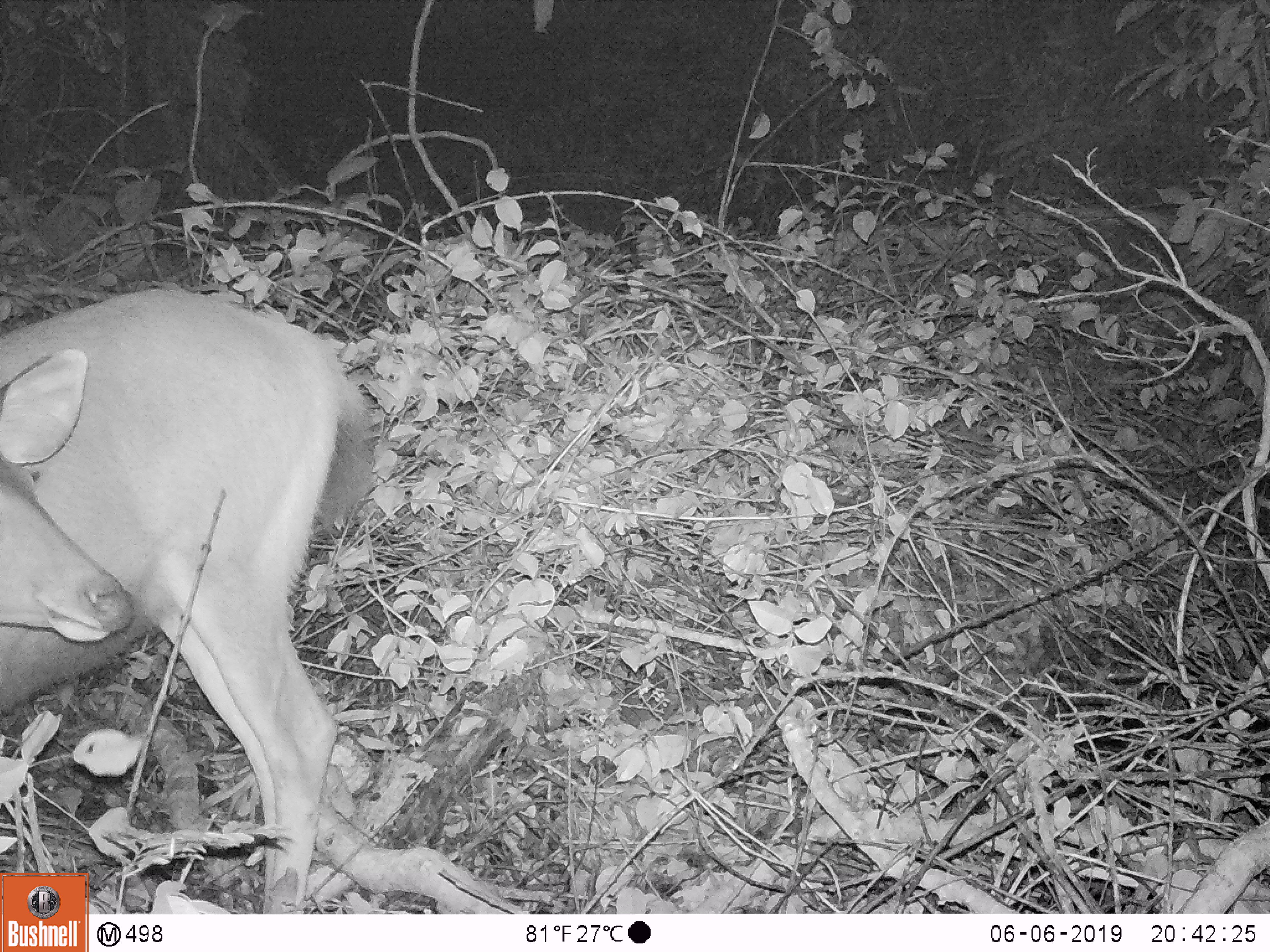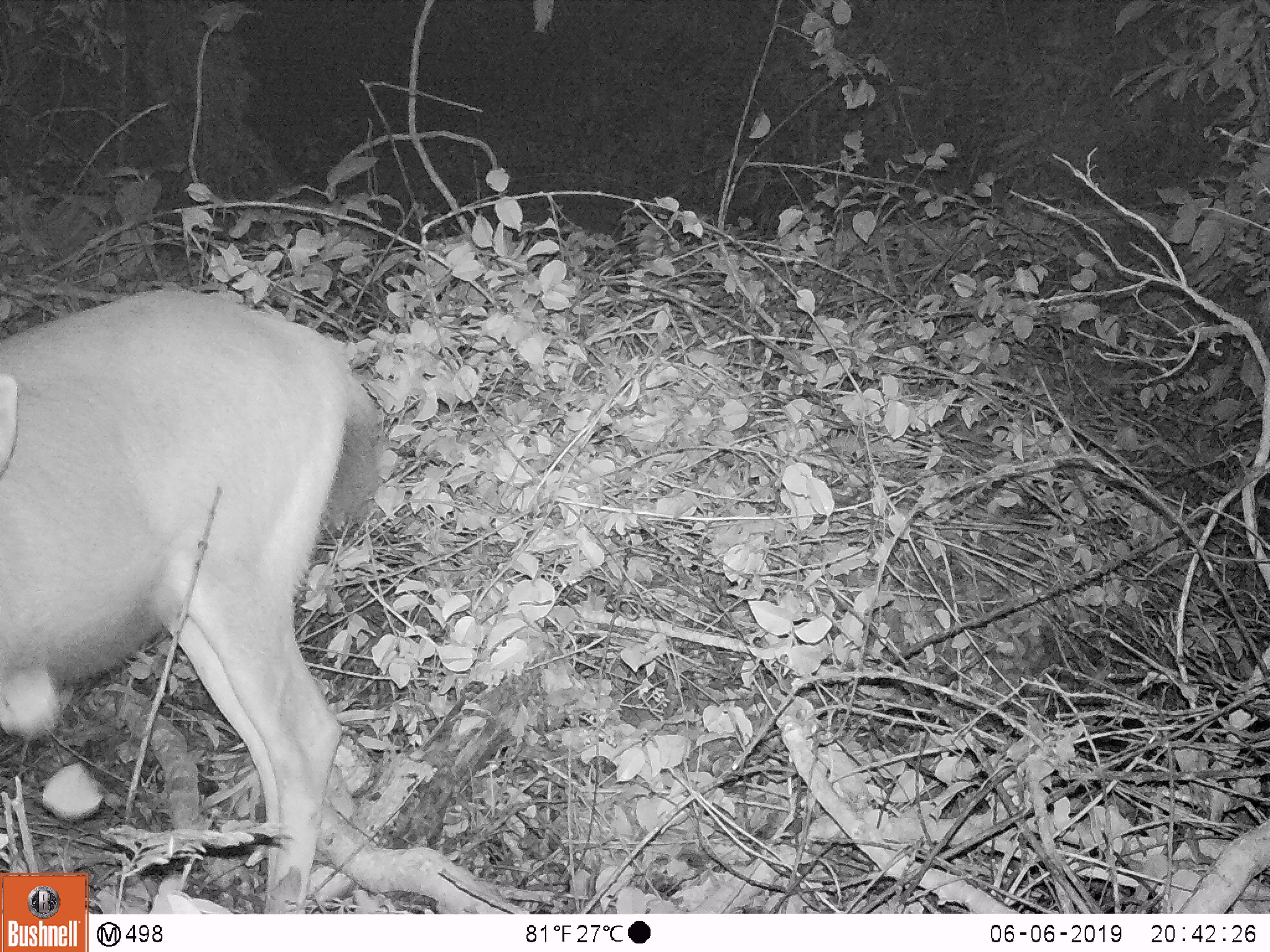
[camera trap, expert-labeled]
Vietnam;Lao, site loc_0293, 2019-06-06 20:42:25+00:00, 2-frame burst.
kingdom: Animalia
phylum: Chordata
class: Mammalia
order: Artiodactyla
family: Cervidae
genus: Rusa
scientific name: Rusa unicolor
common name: sambar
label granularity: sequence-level